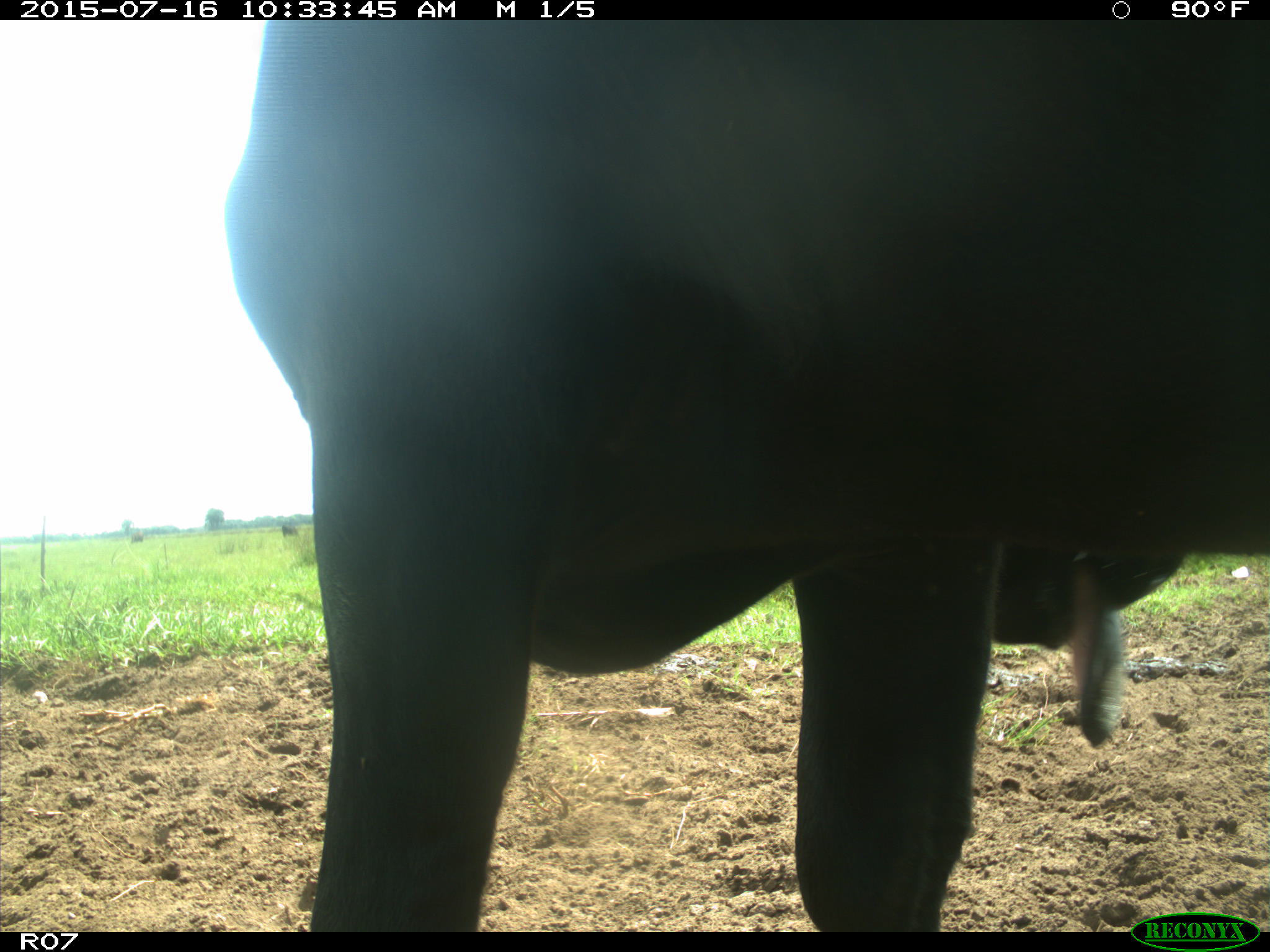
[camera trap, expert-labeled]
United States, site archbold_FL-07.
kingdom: Animalia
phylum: Chordata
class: Mammalia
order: Artiodactyla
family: Bovidae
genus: Bos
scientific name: Bos taurus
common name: domestic cow